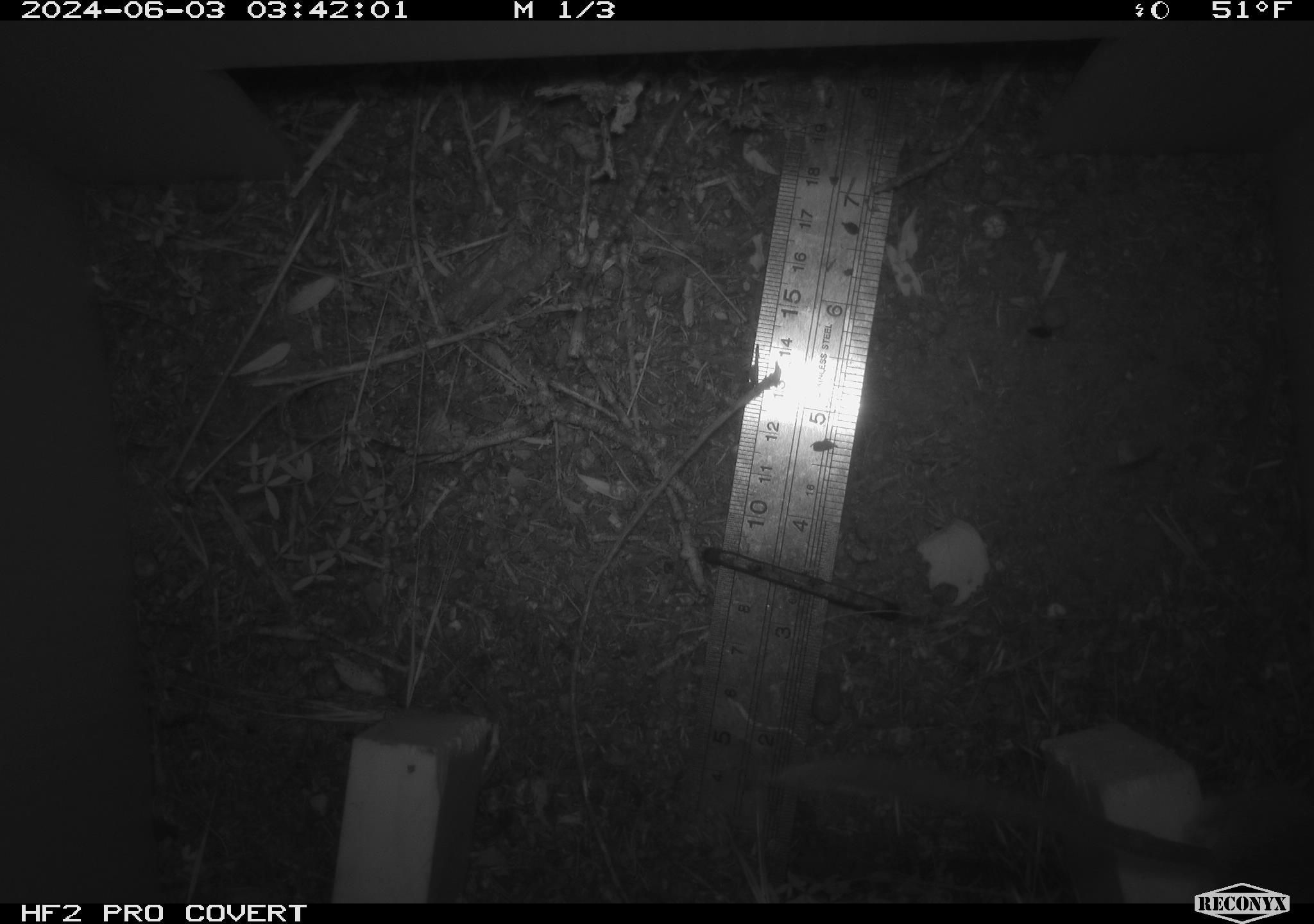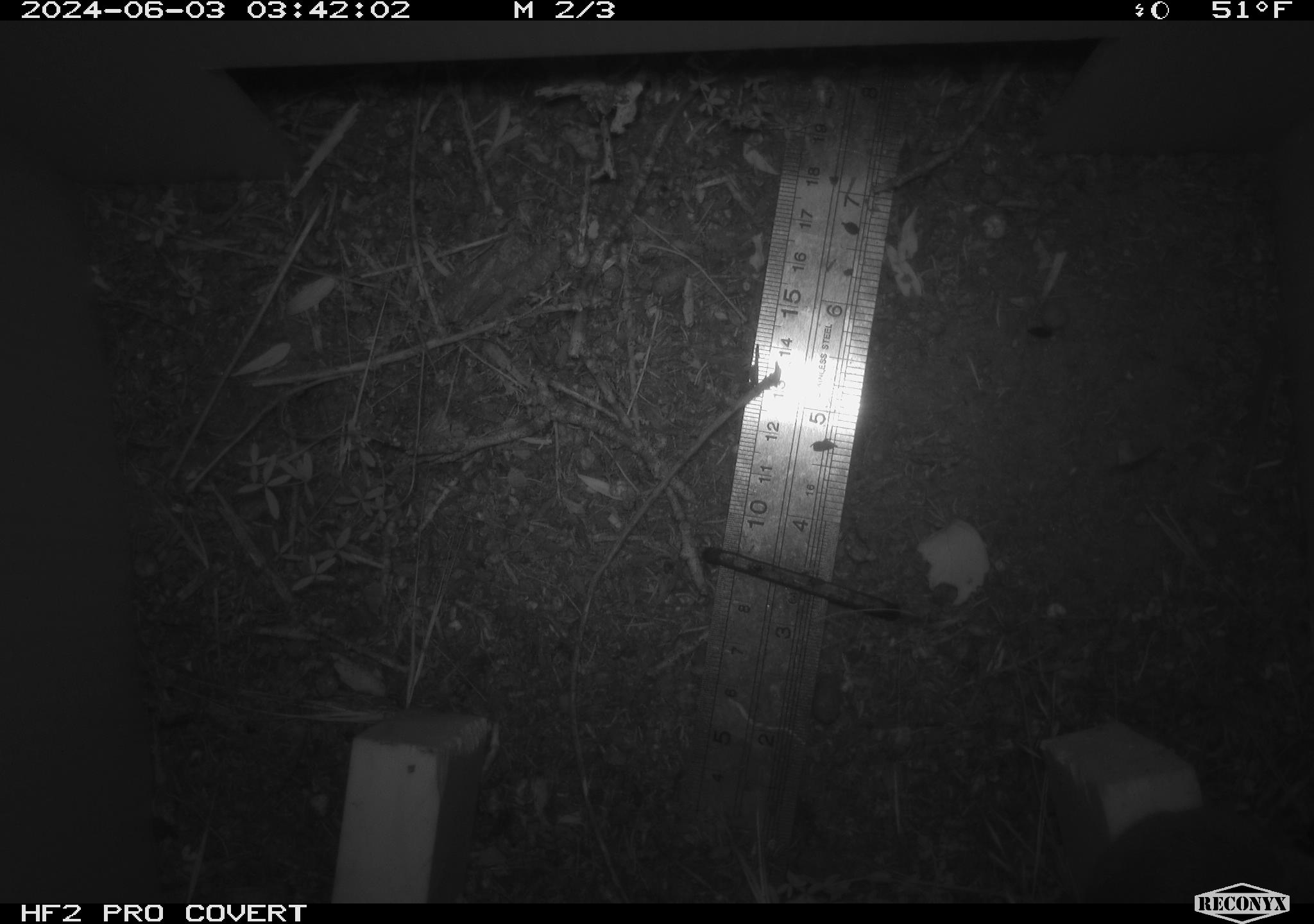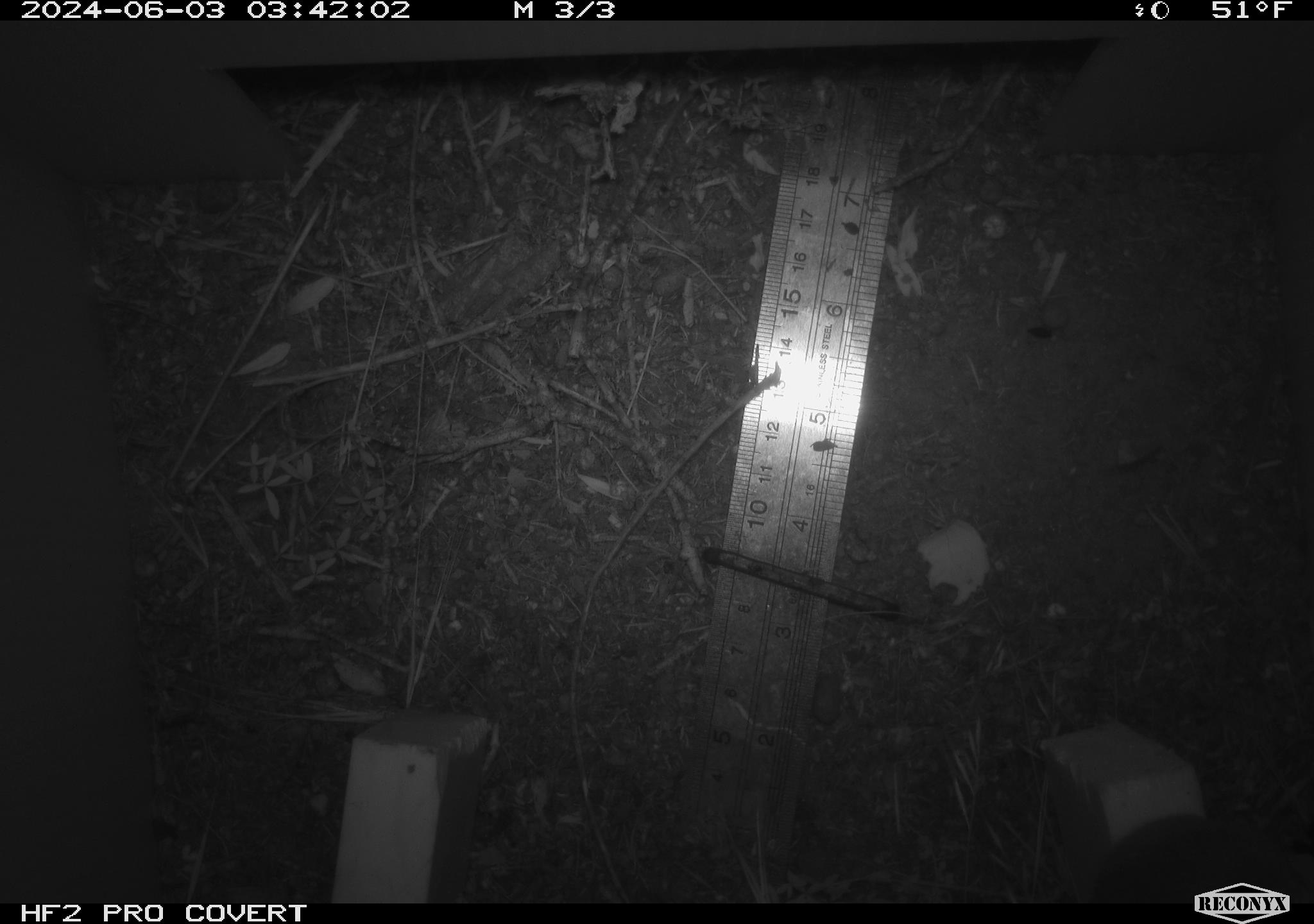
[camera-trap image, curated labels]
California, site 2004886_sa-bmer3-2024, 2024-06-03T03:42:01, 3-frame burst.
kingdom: Animalia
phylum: Chordata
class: Mammalia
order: Rodentia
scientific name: Rodentia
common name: mouse species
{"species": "mouse species (Rodentia)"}